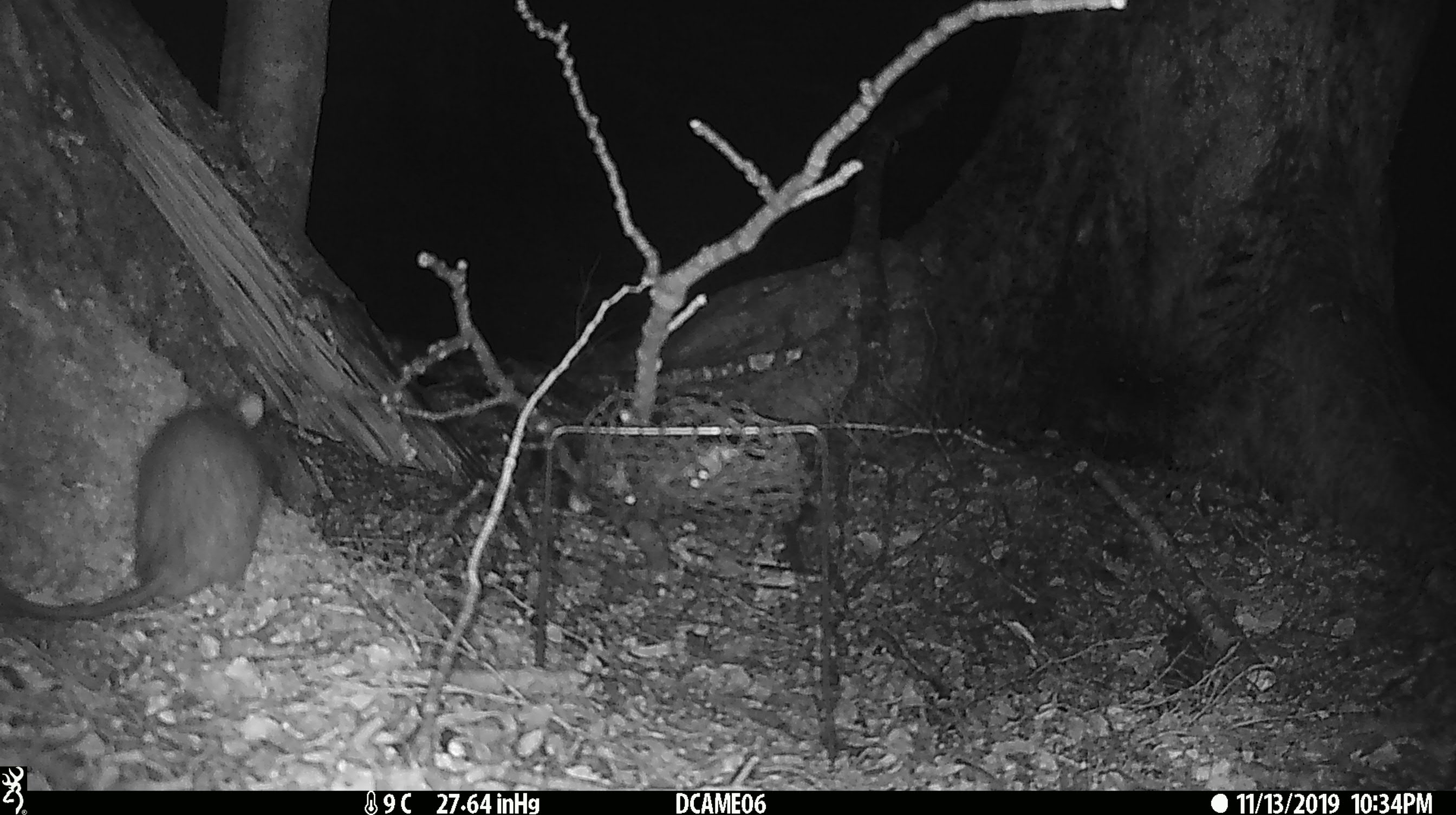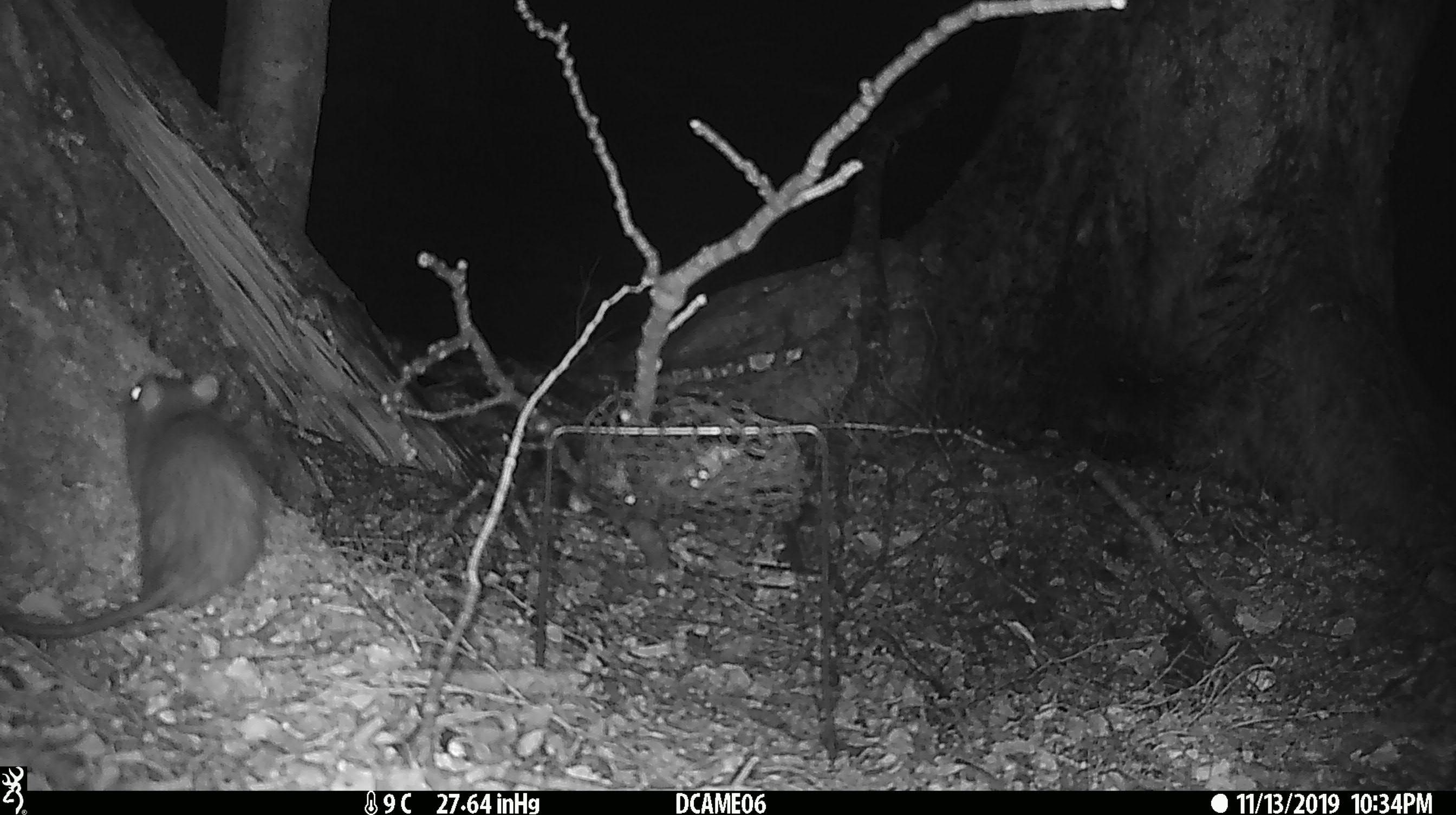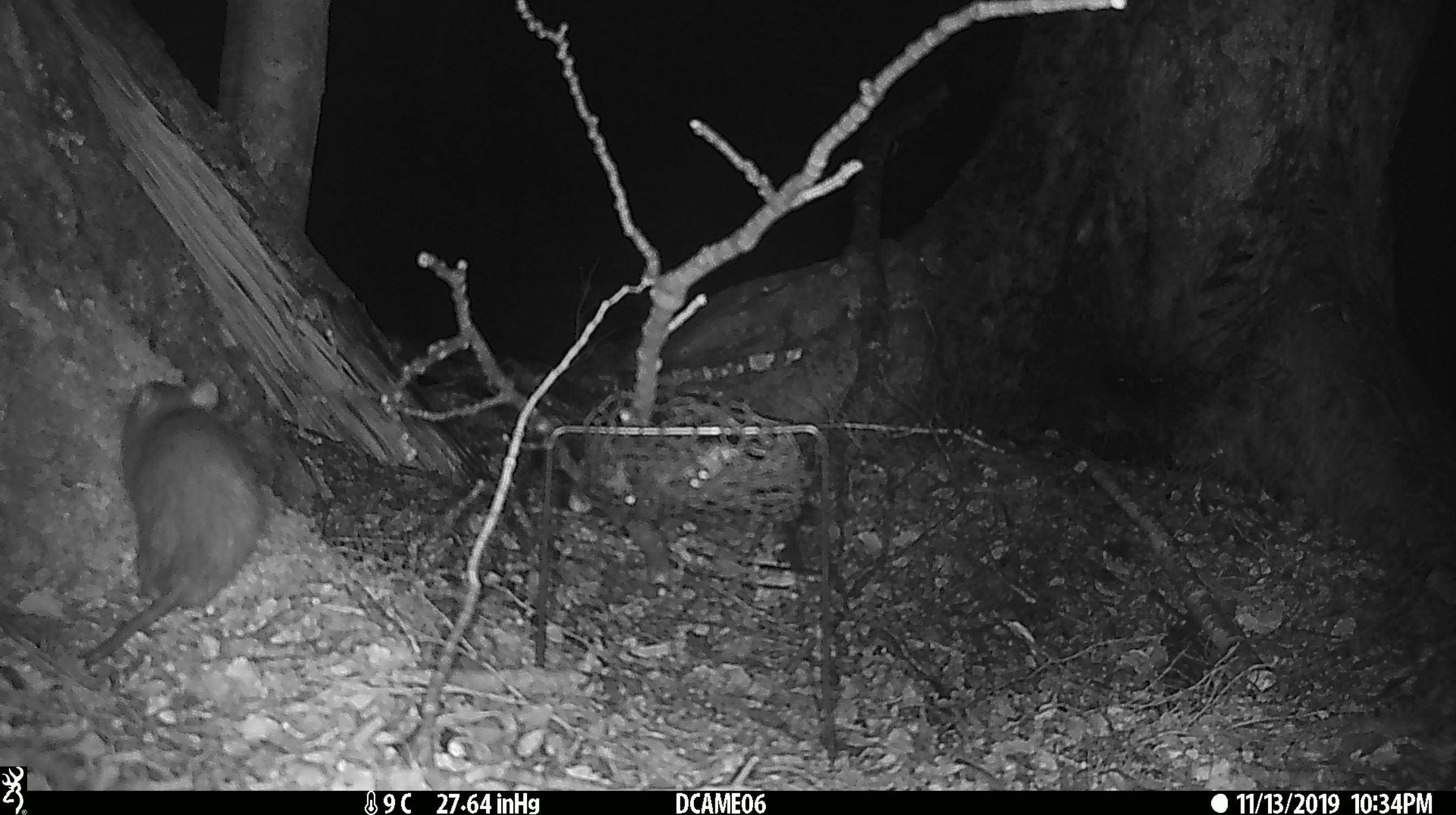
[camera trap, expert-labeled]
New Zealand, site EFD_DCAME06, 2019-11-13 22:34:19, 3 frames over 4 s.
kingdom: Animalia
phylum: Chordata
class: Mammalia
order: Rodentia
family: Muridae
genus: Rattus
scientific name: Rattus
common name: rat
Rat (Rattus).